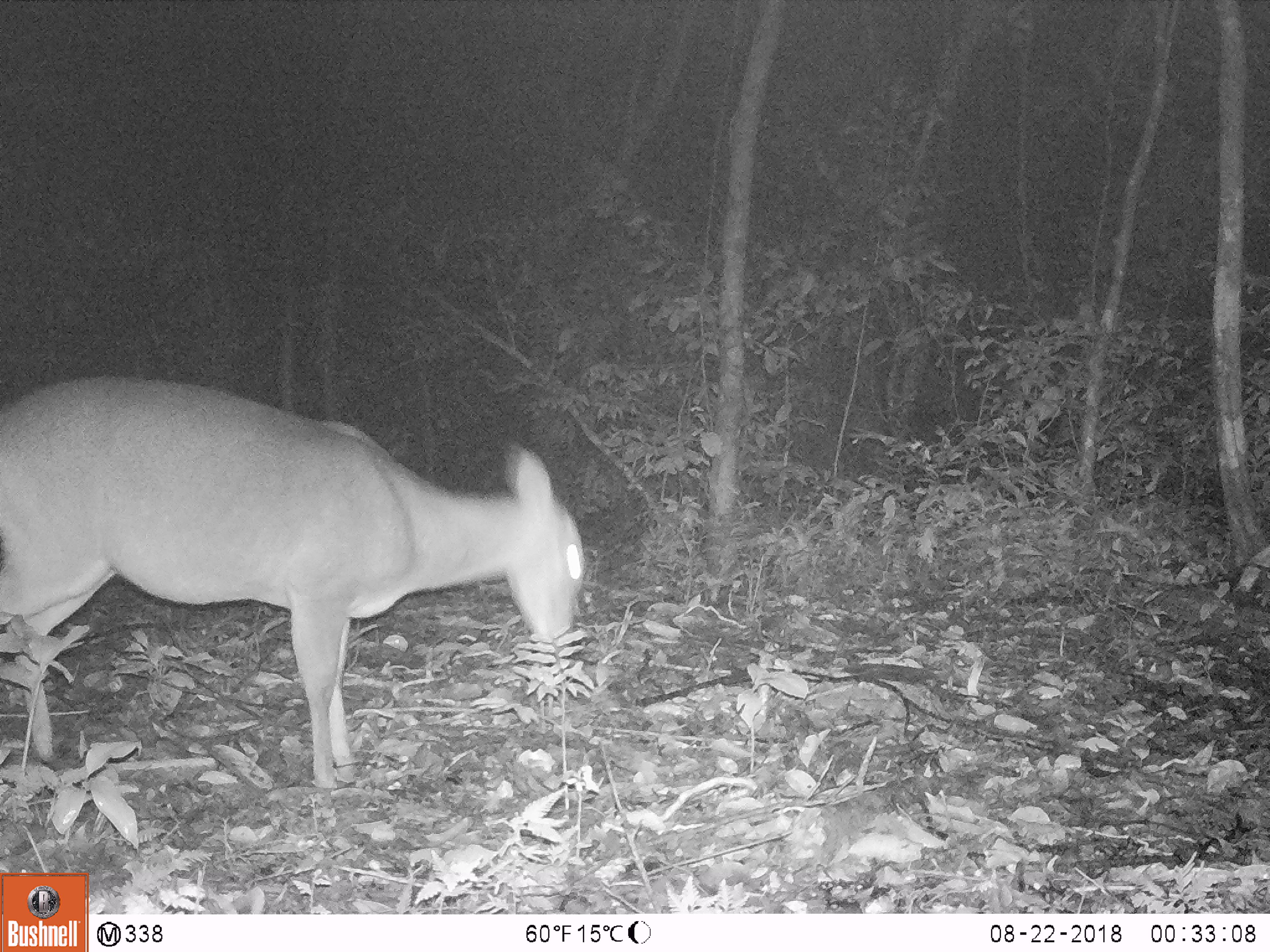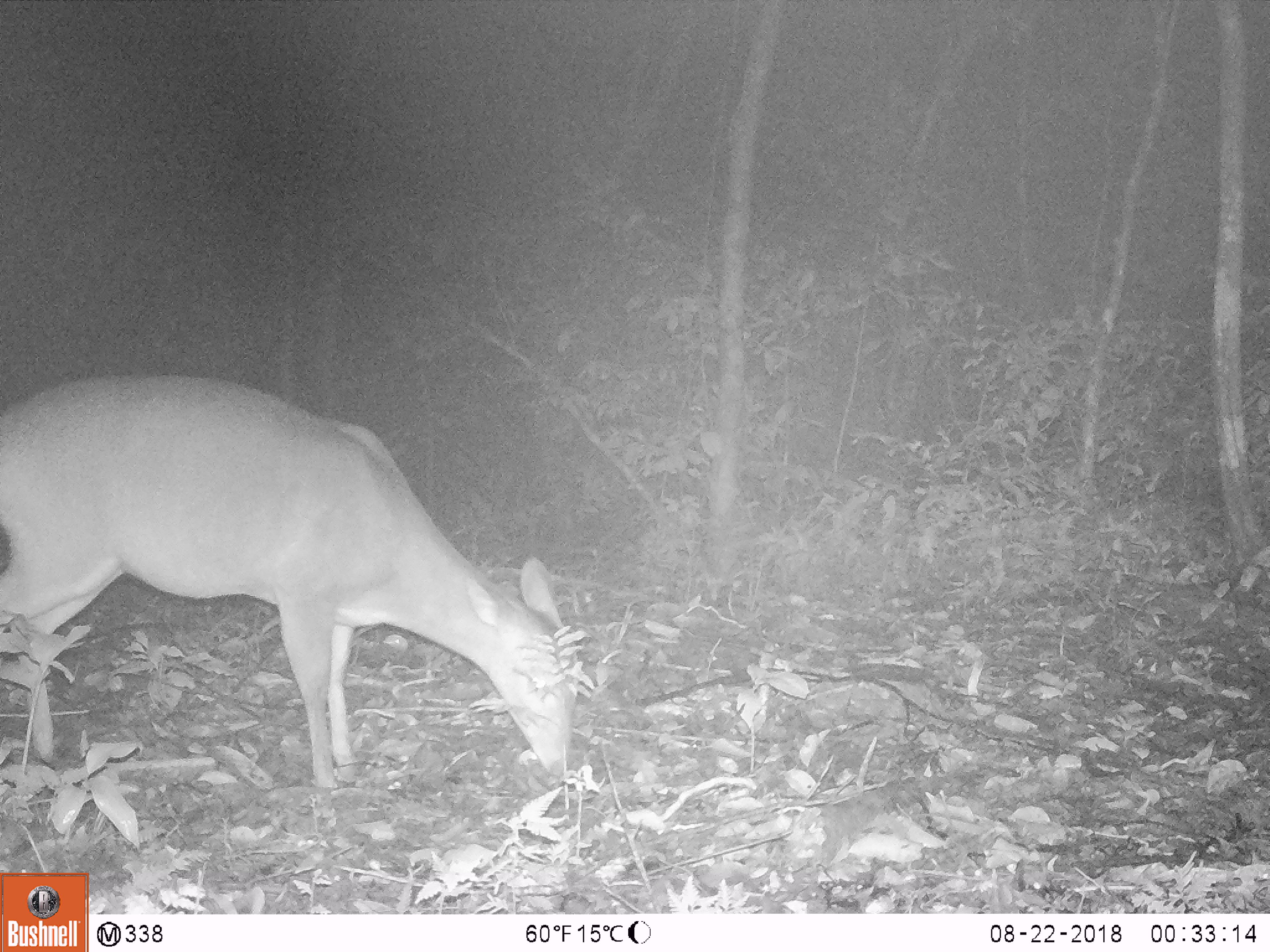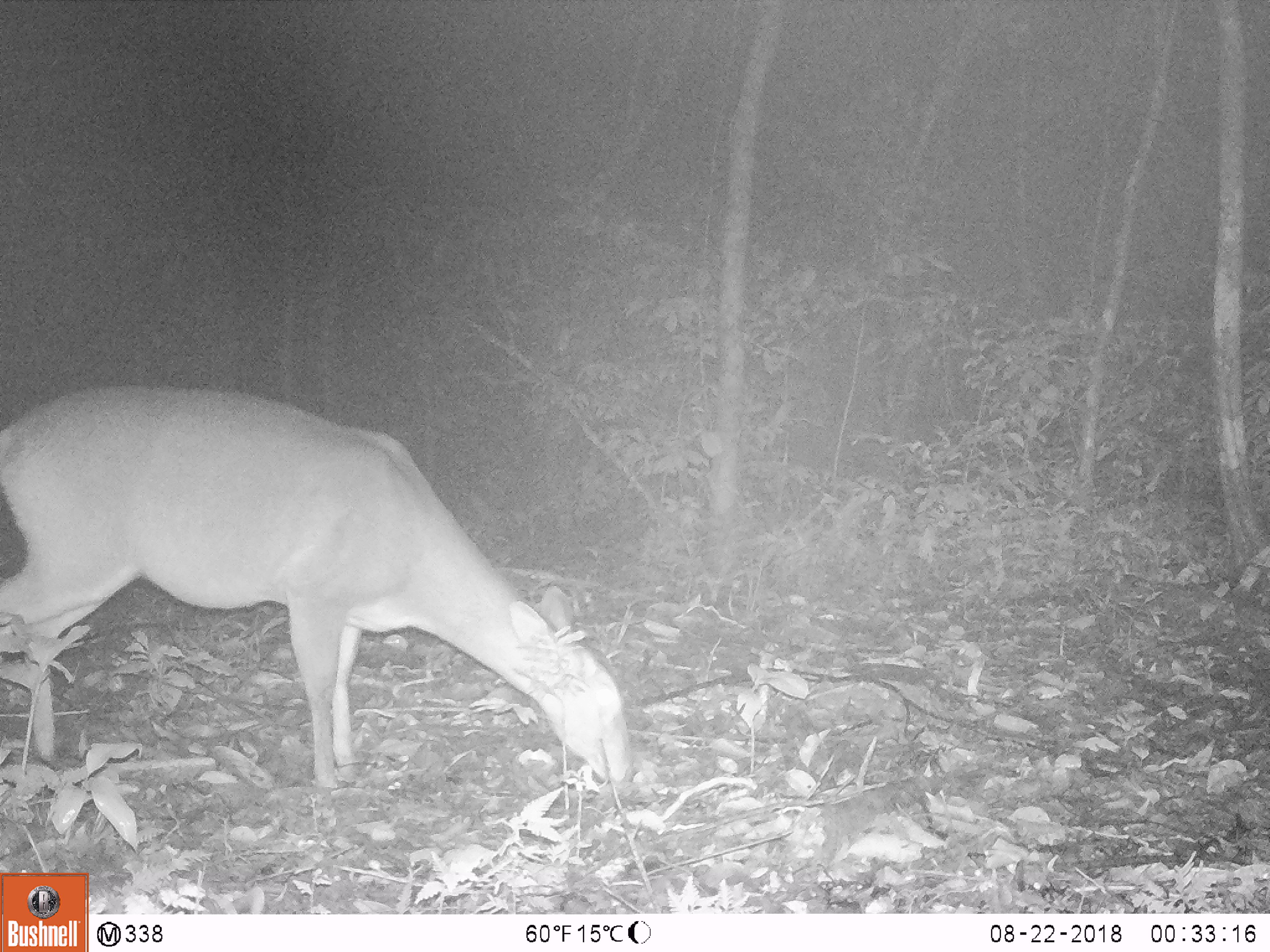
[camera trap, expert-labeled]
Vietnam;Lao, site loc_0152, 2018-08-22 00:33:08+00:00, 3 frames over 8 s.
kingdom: Animalia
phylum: Chordata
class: Mammalia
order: Artiodactyla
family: Cervidae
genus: Muntiacus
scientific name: Muntiacus vuquangensis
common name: large-antlered muntjac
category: large antlered muntjac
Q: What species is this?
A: Large antlered muntjac (large-antlered muntjac) (Muntiacus vuquangensis).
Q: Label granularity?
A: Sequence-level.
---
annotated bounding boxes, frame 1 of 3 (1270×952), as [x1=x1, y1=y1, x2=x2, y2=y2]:
large antlered muntjac: [x1=0, y1=368, x2=589, y2=794]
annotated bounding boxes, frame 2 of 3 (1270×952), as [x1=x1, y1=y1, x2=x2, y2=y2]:
large antlered muntjac: [x1=0, y1=368, x2=584, y2=794]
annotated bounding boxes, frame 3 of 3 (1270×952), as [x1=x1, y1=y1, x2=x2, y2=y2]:
large antlered muntjac: [x1=0, y1=368, x2=631, y2=793]